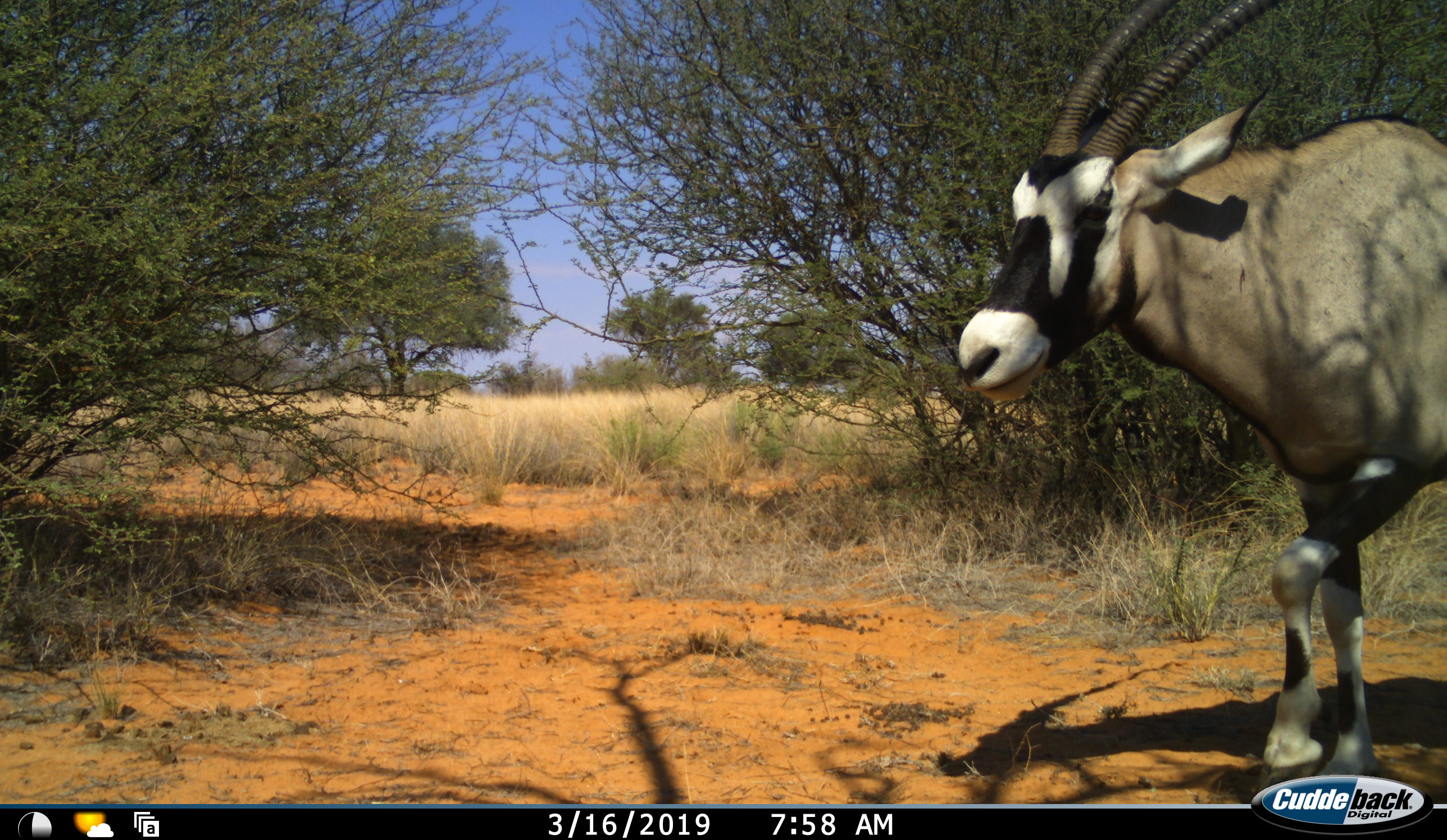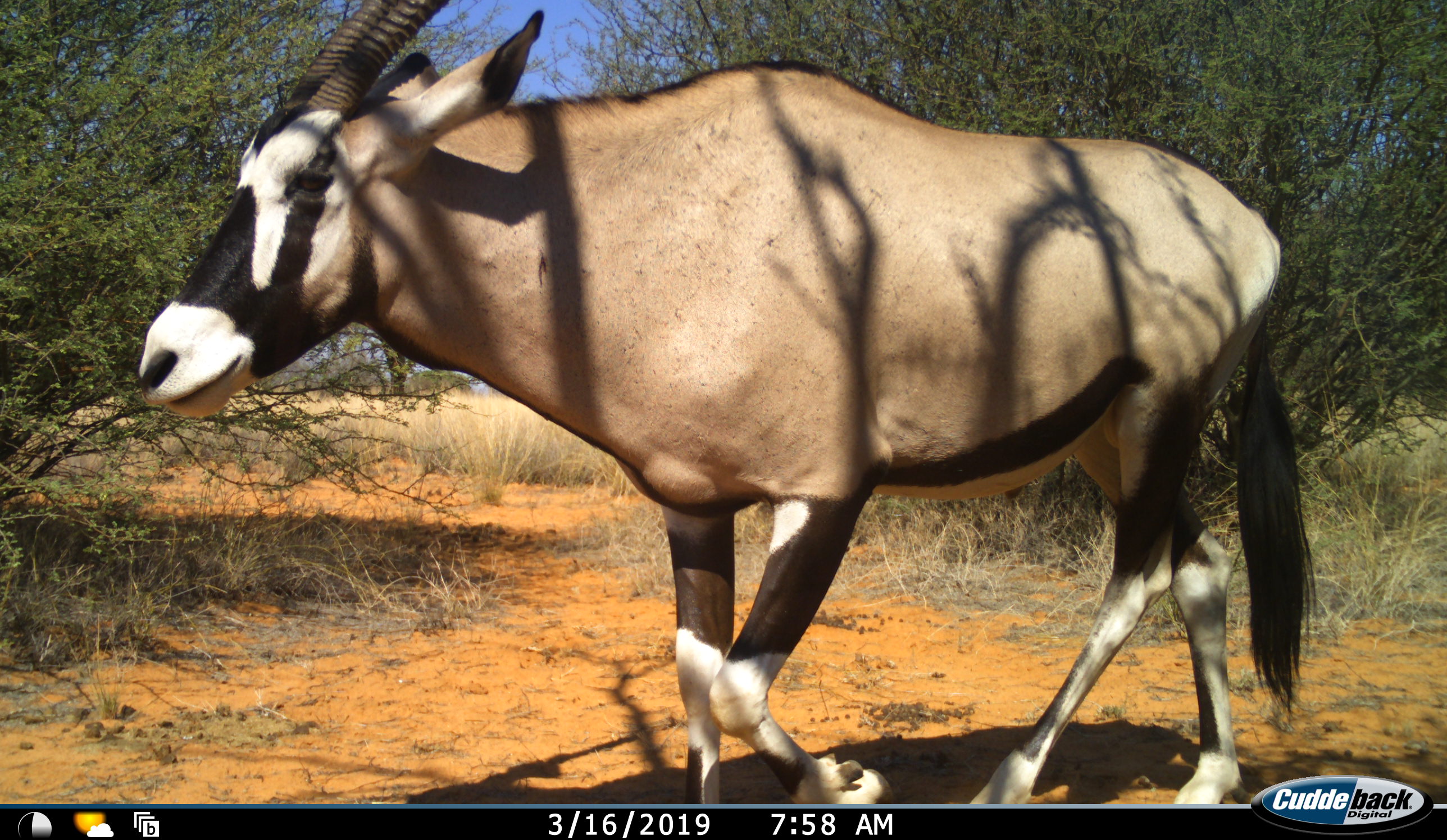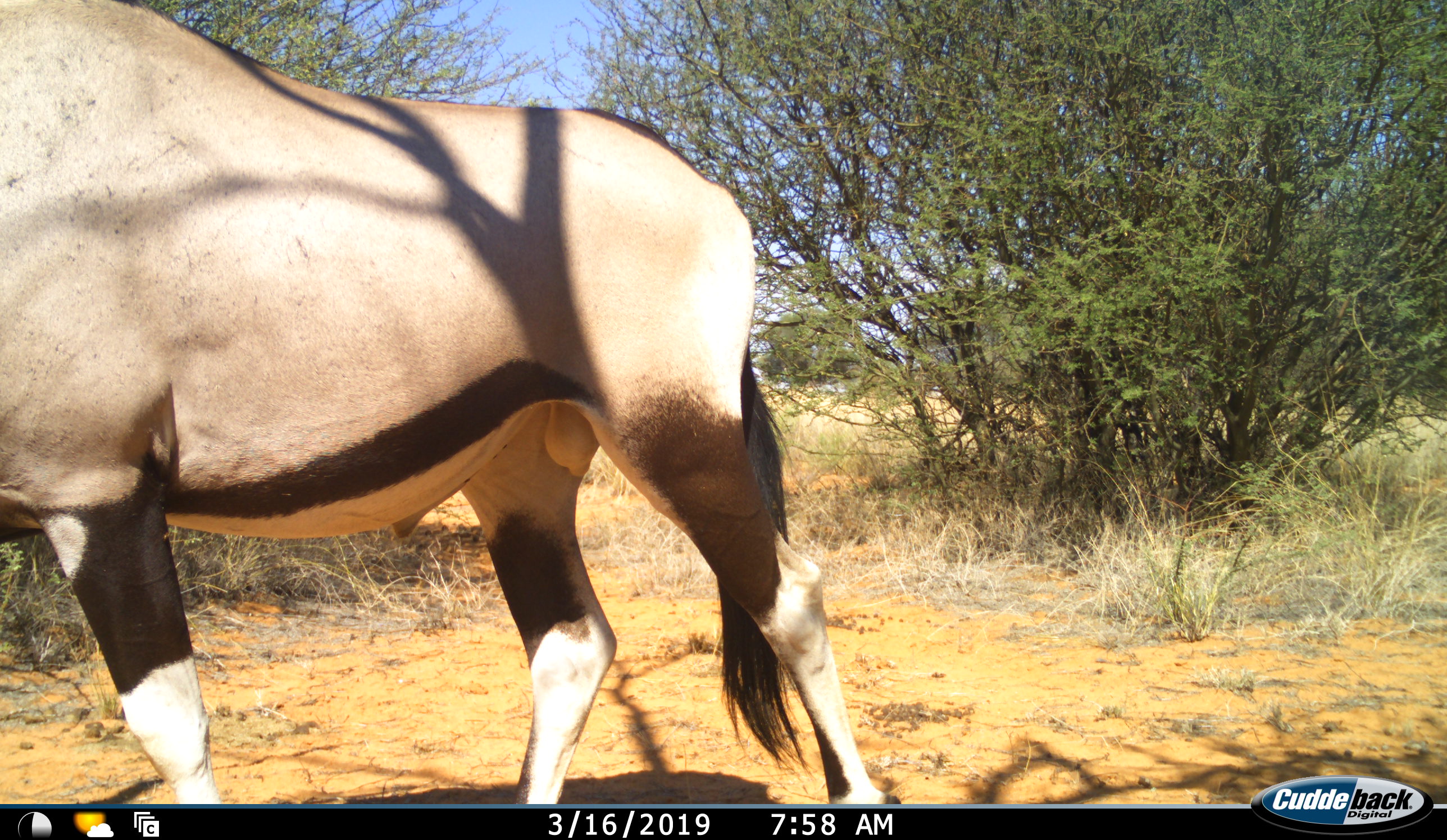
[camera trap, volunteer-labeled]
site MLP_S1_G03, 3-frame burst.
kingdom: Animalia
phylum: Chordata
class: Mammalia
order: Artiodactyla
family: Bovidae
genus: Oryx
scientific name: Oryx gazella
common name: gemsbok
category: oryx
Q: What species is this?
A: Oryx (gemsbok) (Oryx gazella).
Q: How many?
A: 1.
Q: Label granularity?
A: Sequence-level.